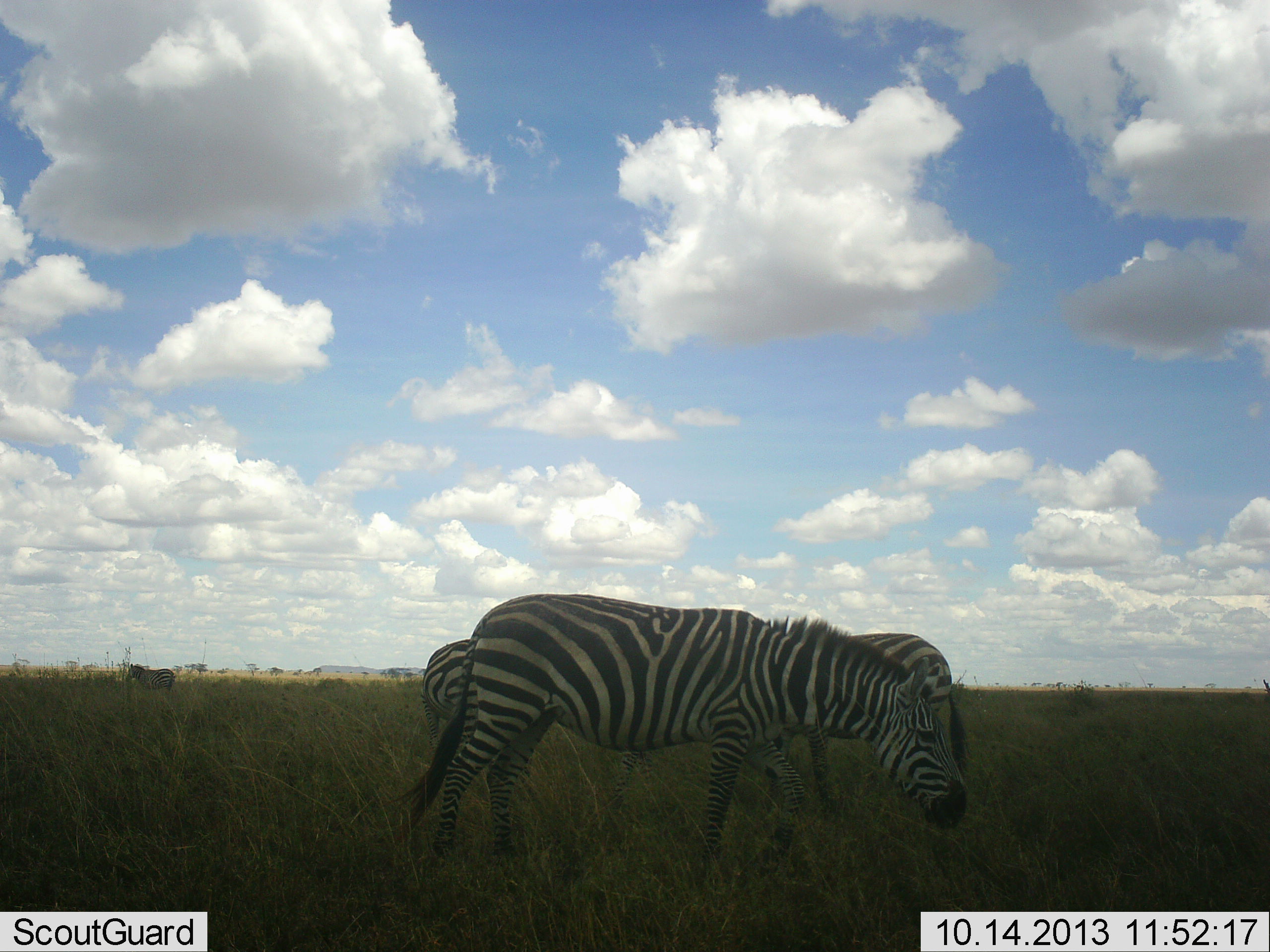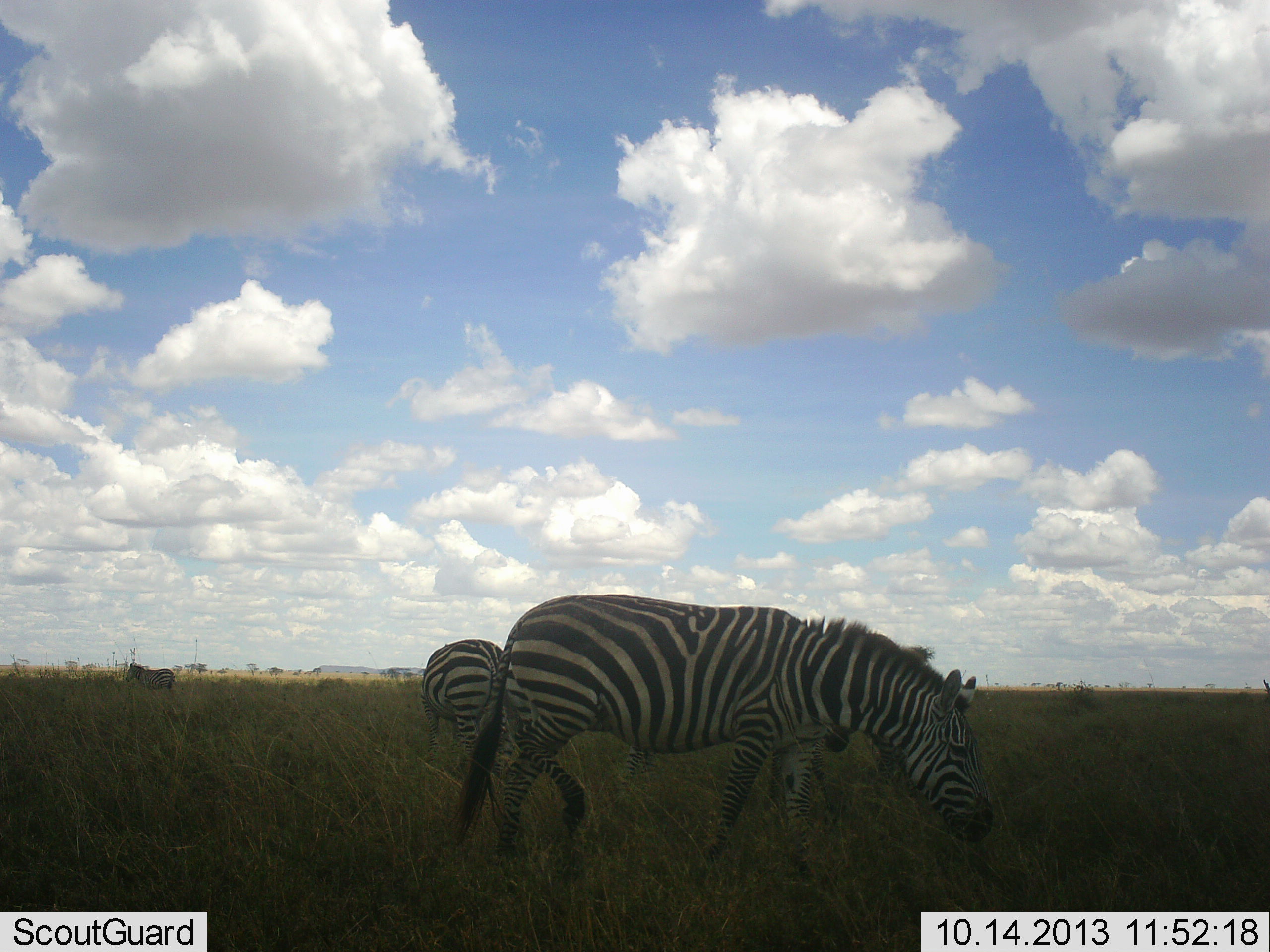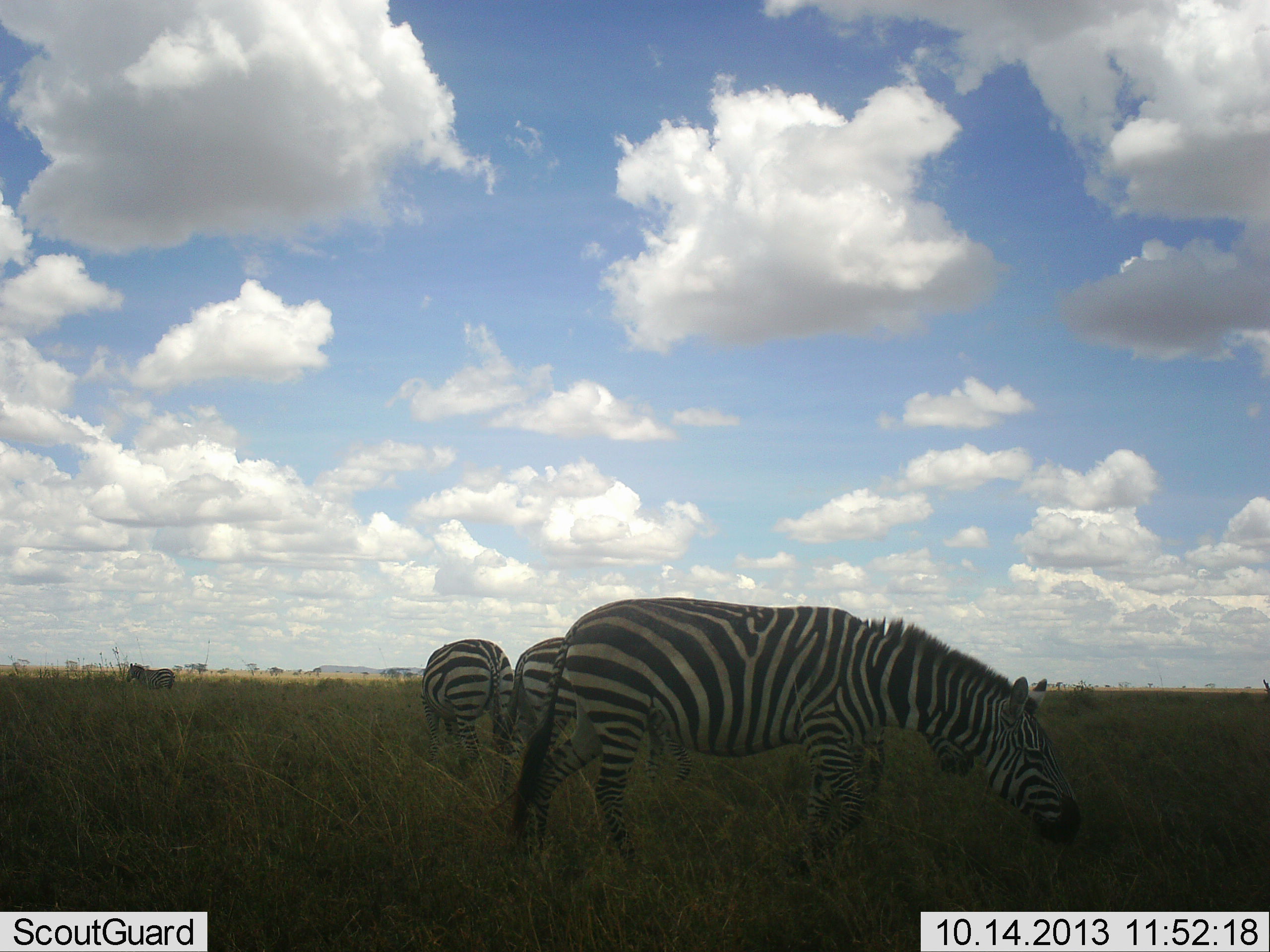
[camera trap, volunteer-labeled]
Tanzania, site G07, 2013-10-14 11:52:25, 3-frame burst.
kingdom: Animalia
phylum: Chordata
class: Mammalia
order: Perissodactyla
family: Equidae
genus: Equus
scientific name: Equus quagga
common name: plains zebra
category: zebra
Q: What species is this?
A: Zebra (plains zebra) (Equus quagga).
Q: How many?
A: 4.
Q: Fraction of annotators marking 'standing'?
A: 48%.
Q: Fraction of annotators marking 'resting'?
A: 4%.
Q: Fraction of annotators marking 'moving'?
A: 48%.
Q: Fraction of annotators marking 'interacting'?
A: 13%.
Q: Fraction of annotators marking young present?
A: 0%.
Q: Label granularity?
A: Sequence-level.